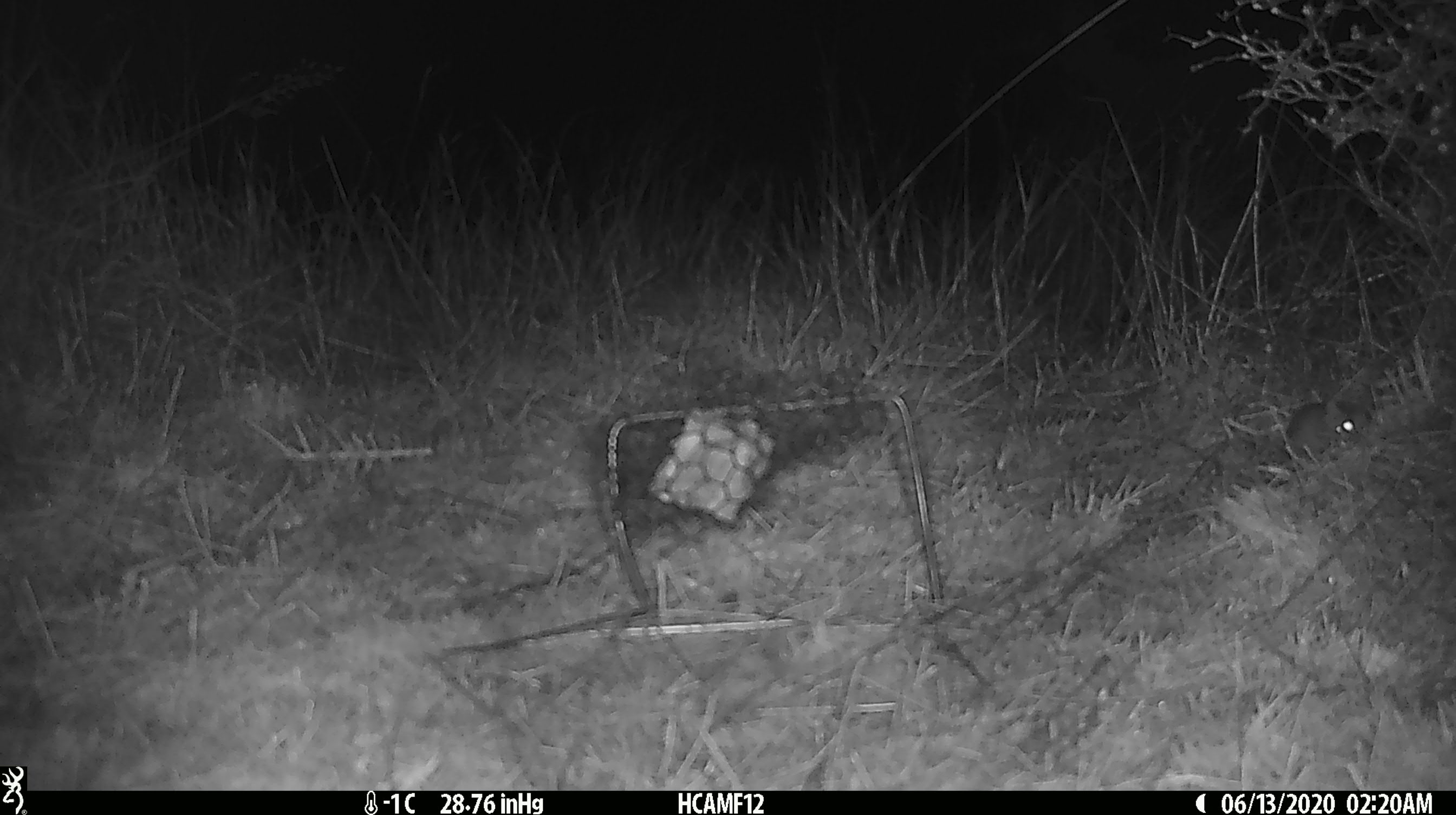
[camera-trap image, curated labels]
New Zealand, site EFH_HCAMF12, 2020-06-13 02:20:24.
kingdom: Animalia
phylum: Chordata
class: Mammalia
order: Rodentia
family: Muridae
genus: Mus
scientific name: Mus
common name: mouse